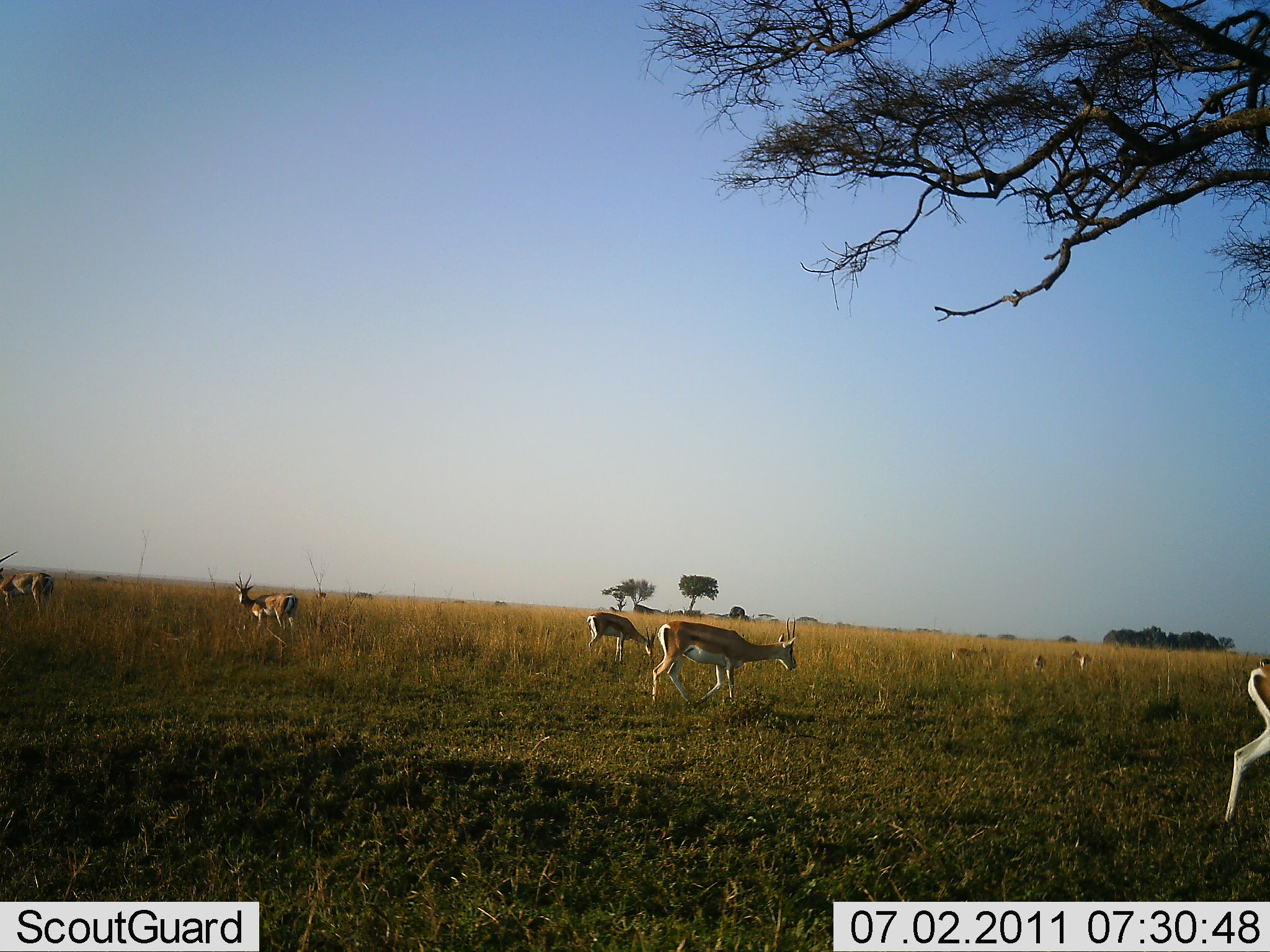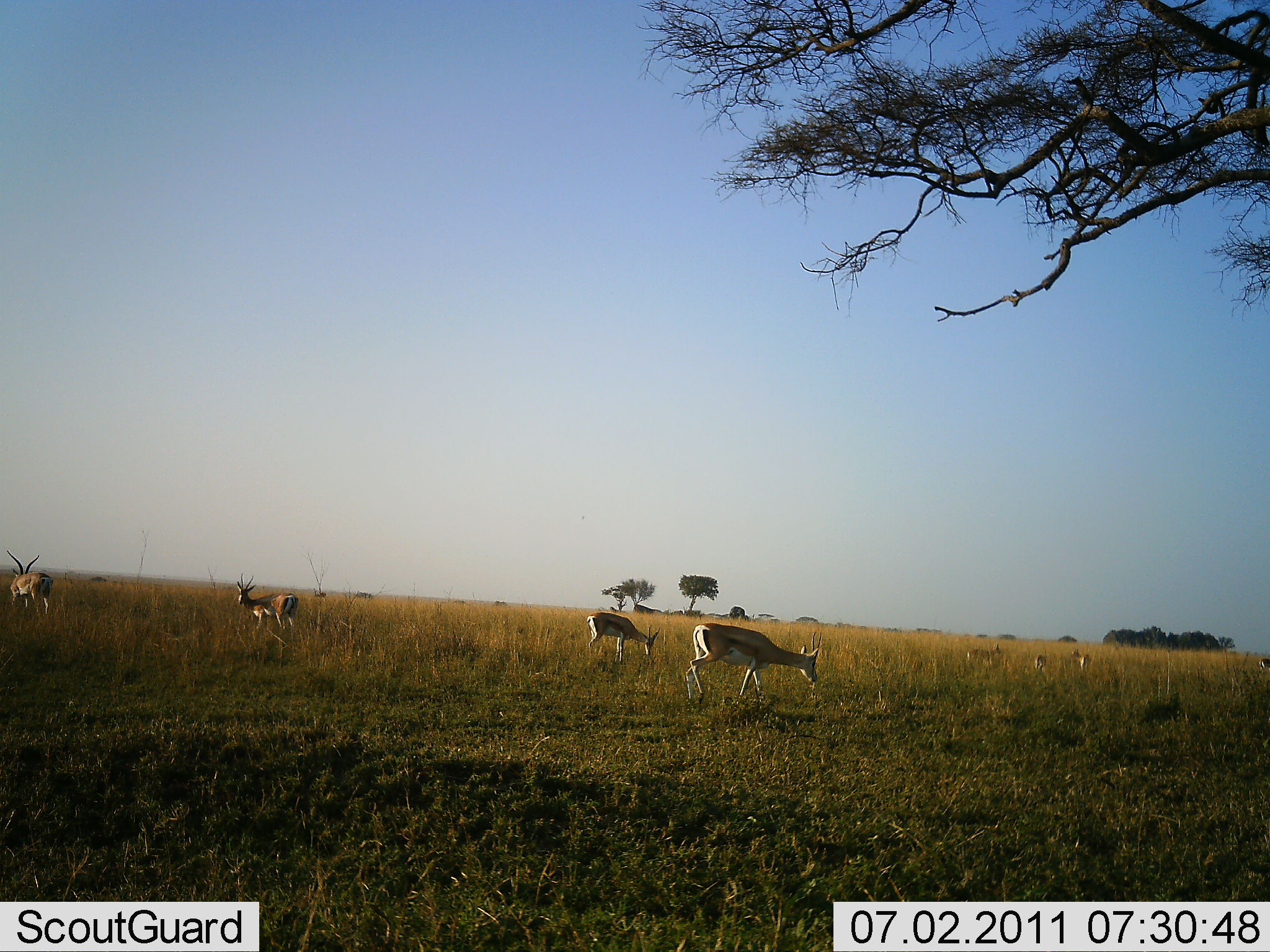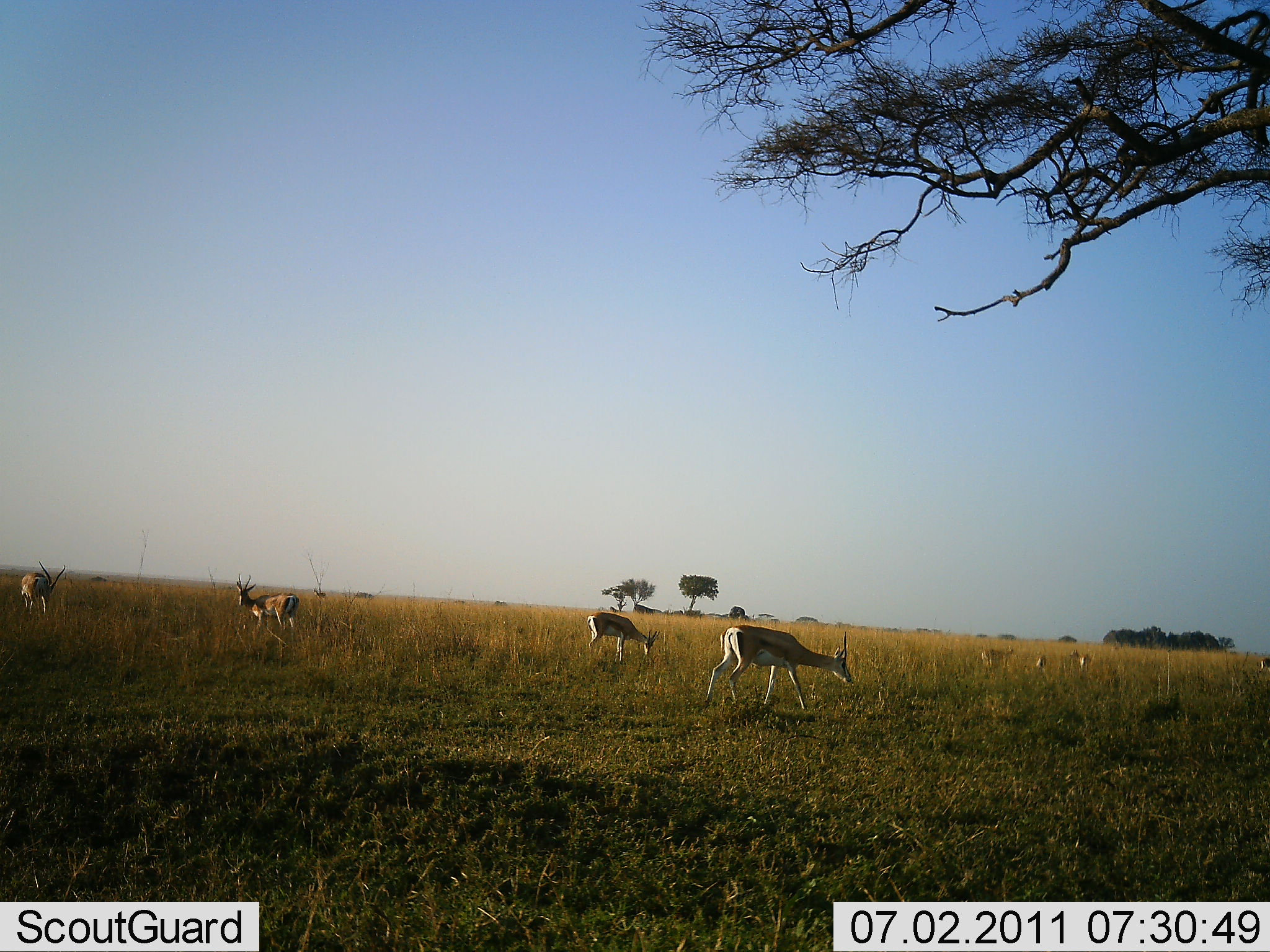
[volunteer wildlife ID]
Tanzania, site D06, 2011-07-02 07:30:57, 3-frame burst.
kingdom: Animalia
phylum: Chordata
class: Mammalia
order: Artiodactyla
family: Bovidae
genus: Eudorcas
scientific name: Eudorcas thomsonii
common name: thomson's gazelle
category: gazellethomsons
Gazellethomsons (thomson's gazelle) (Eudorcas thomsonii), count 8. Behavior (volunteer vote fractions): standing 58%, resting 0%, moving 75%, interacting 0%. Young present (vote fraction): 0%. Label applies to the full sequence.